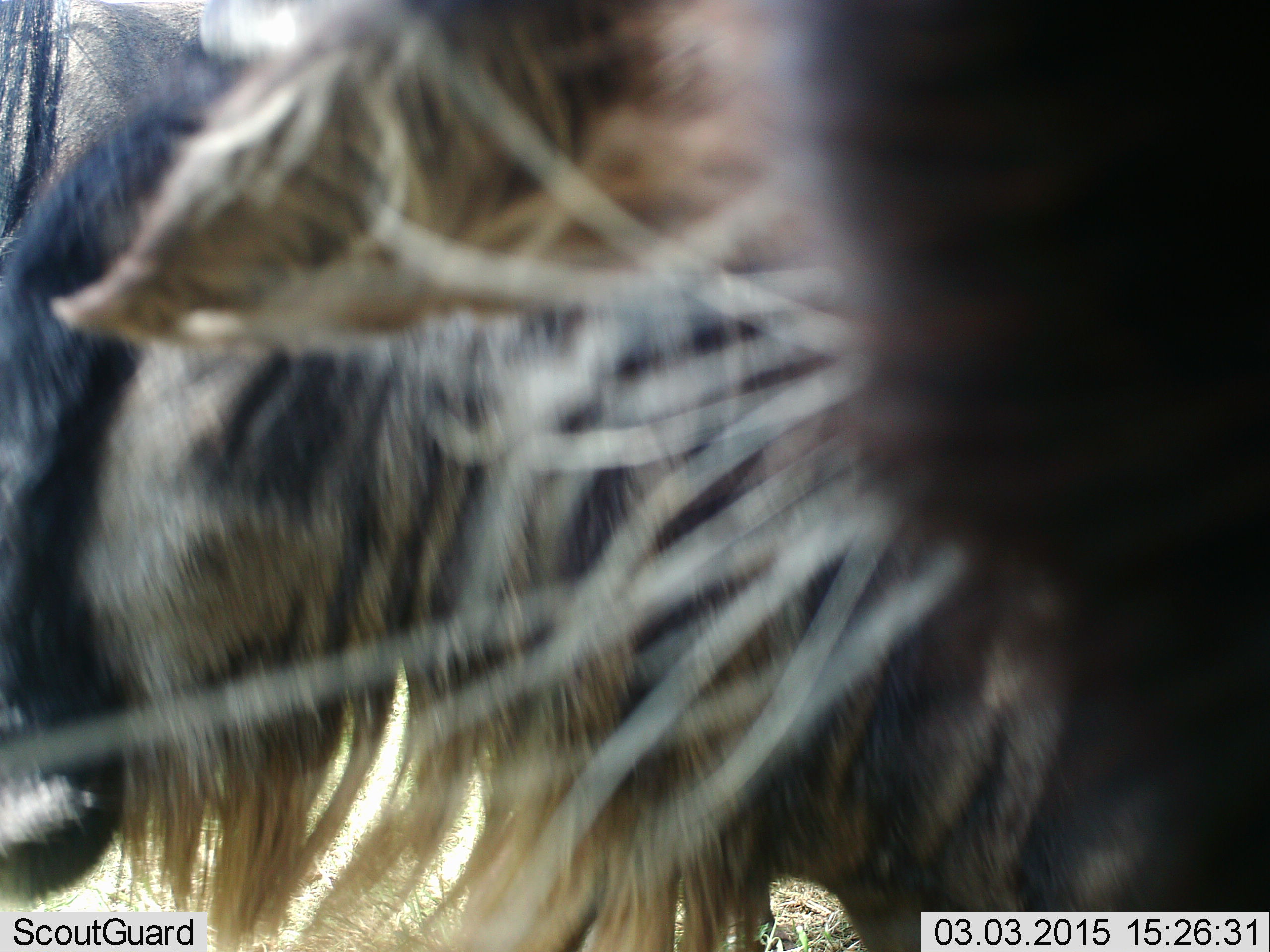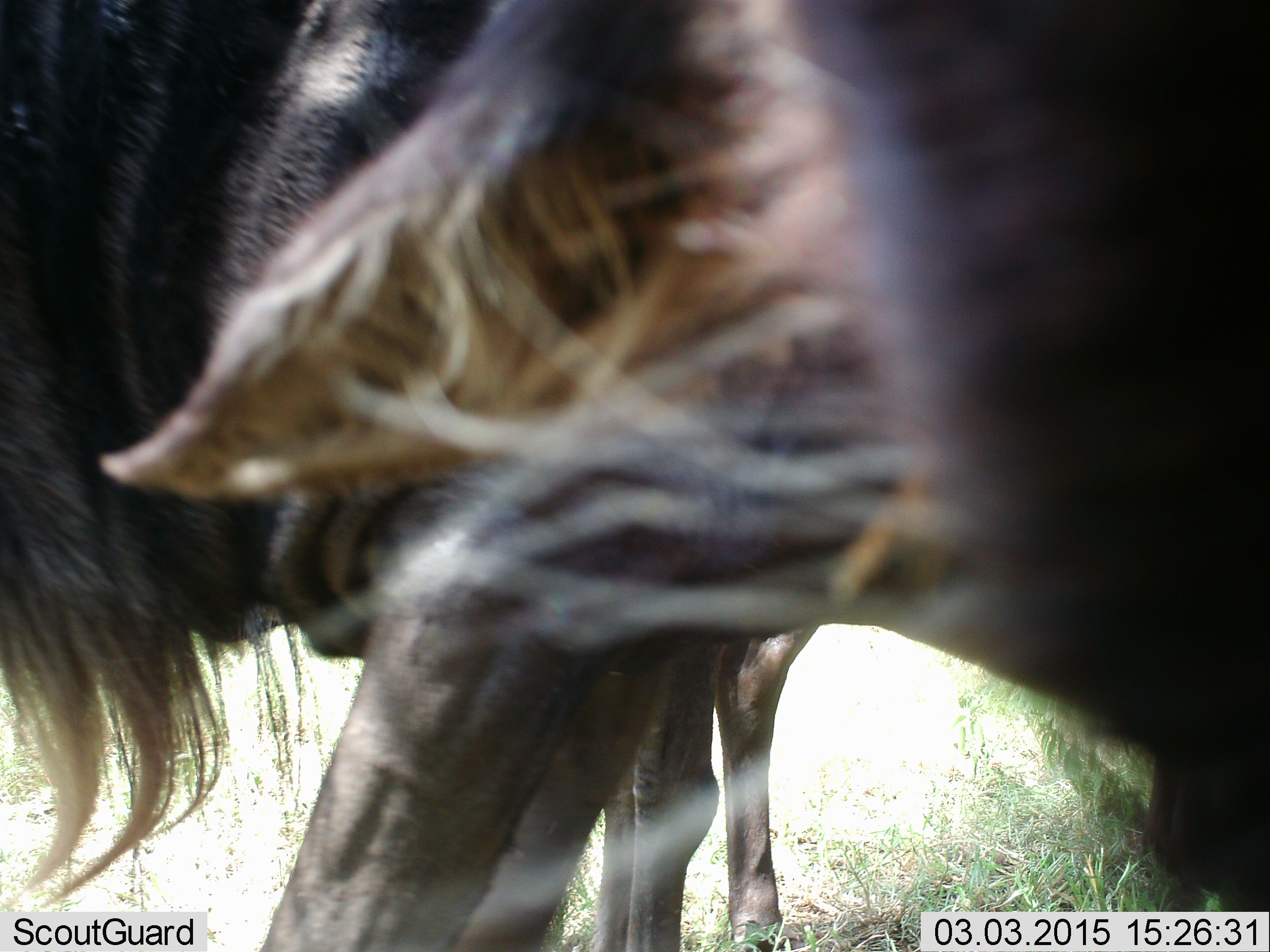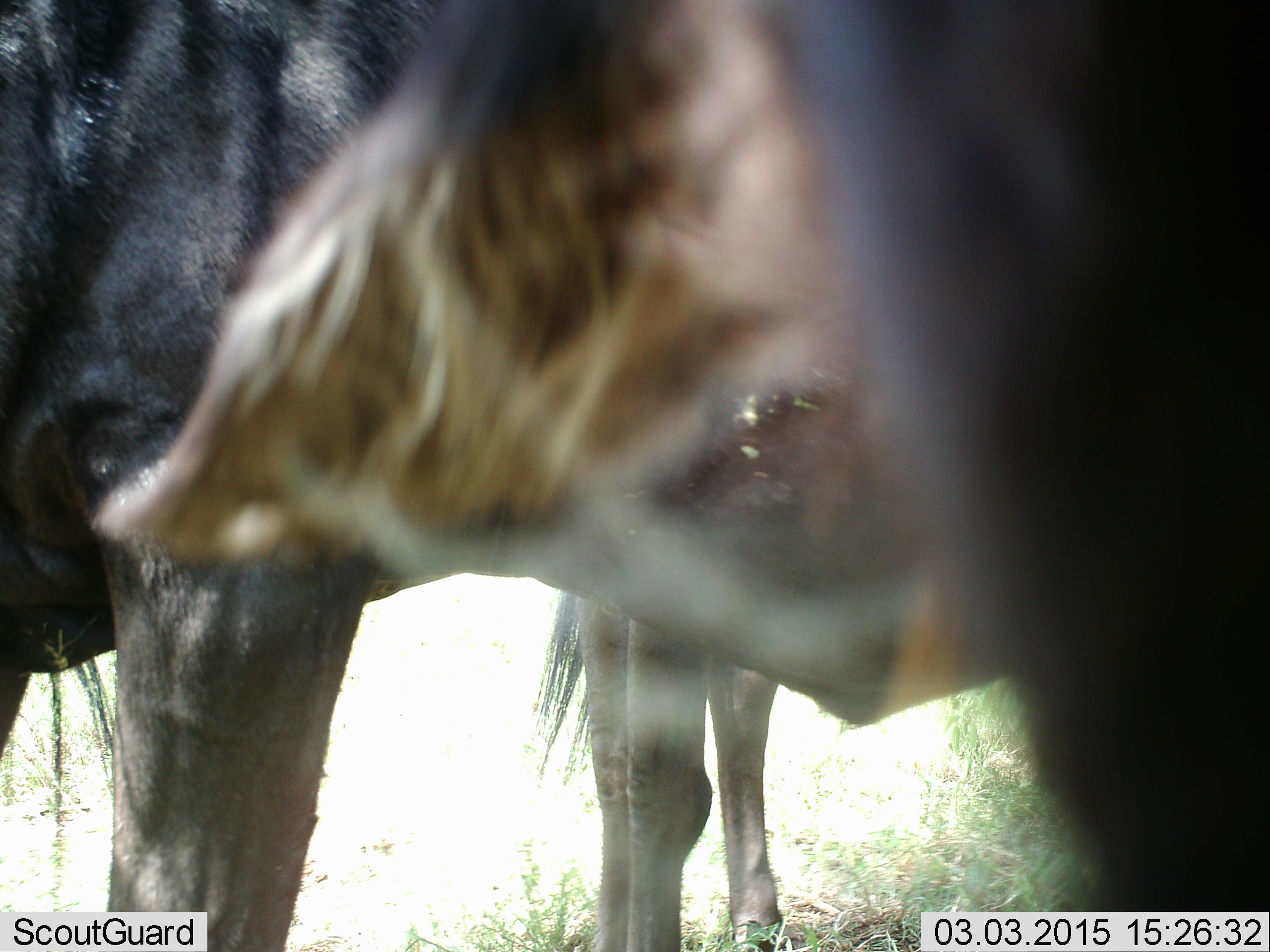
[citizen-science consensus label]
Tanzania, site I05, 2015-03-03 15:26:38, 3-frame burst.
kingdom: Animalia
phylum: Chordata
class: Mammalia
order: Artiodactyla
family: Bovidae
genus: Connochaetes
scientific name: Connochaetes taurinus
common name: blue wildebeest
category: wildebeest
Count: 2.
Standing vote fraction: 50%.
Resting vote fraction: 0%.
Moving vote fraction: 50%.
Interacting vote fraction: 10%.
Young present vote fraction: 0%.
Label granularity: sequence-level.